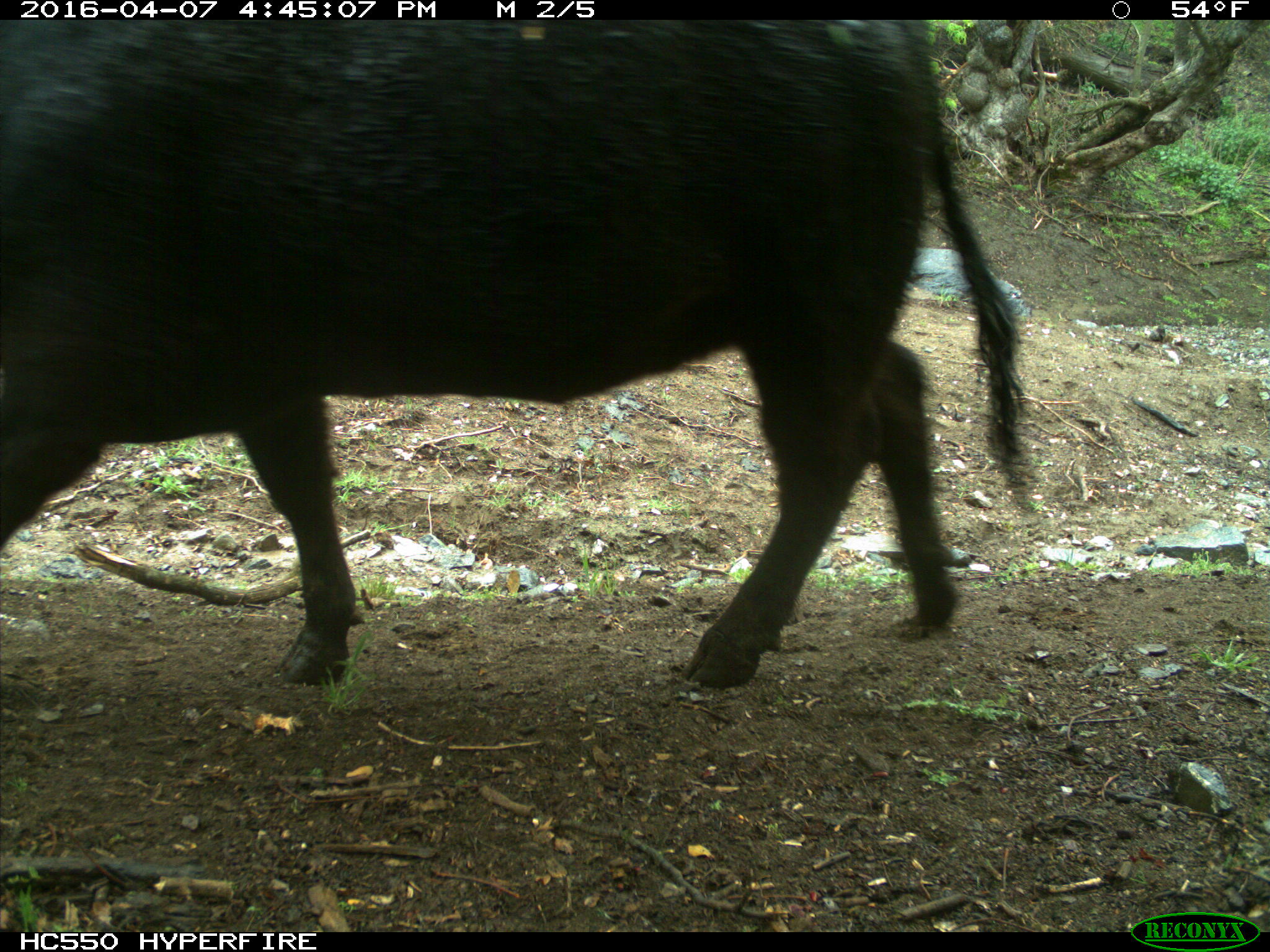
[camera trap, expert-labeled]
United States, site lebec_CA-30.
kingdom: Animalia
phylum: Chordata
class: Mammalia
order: Artiodactyla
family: Bovidae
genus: Bos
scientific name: Bos taurus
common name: domestic cow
Bos taurus (domestic cow).